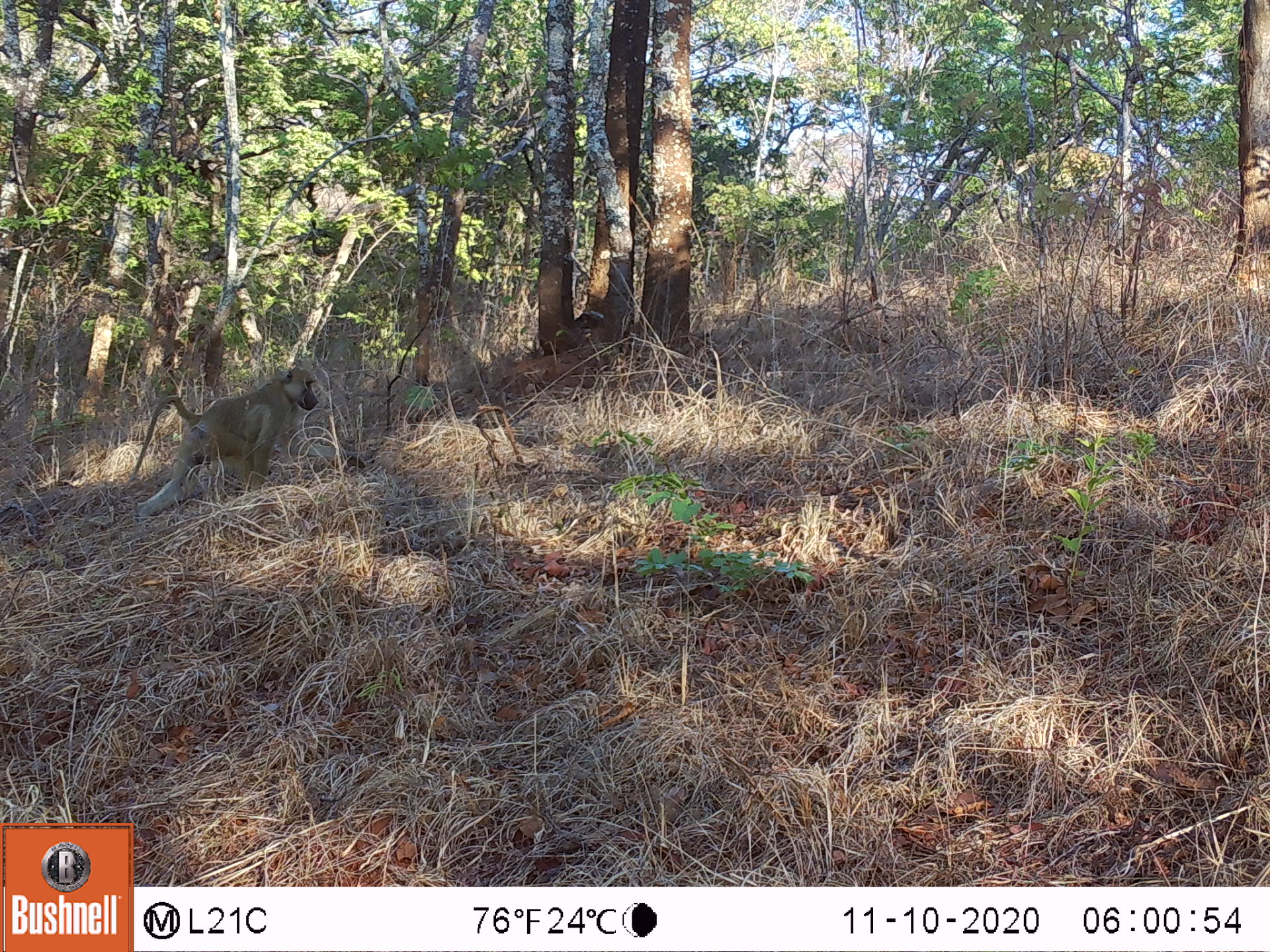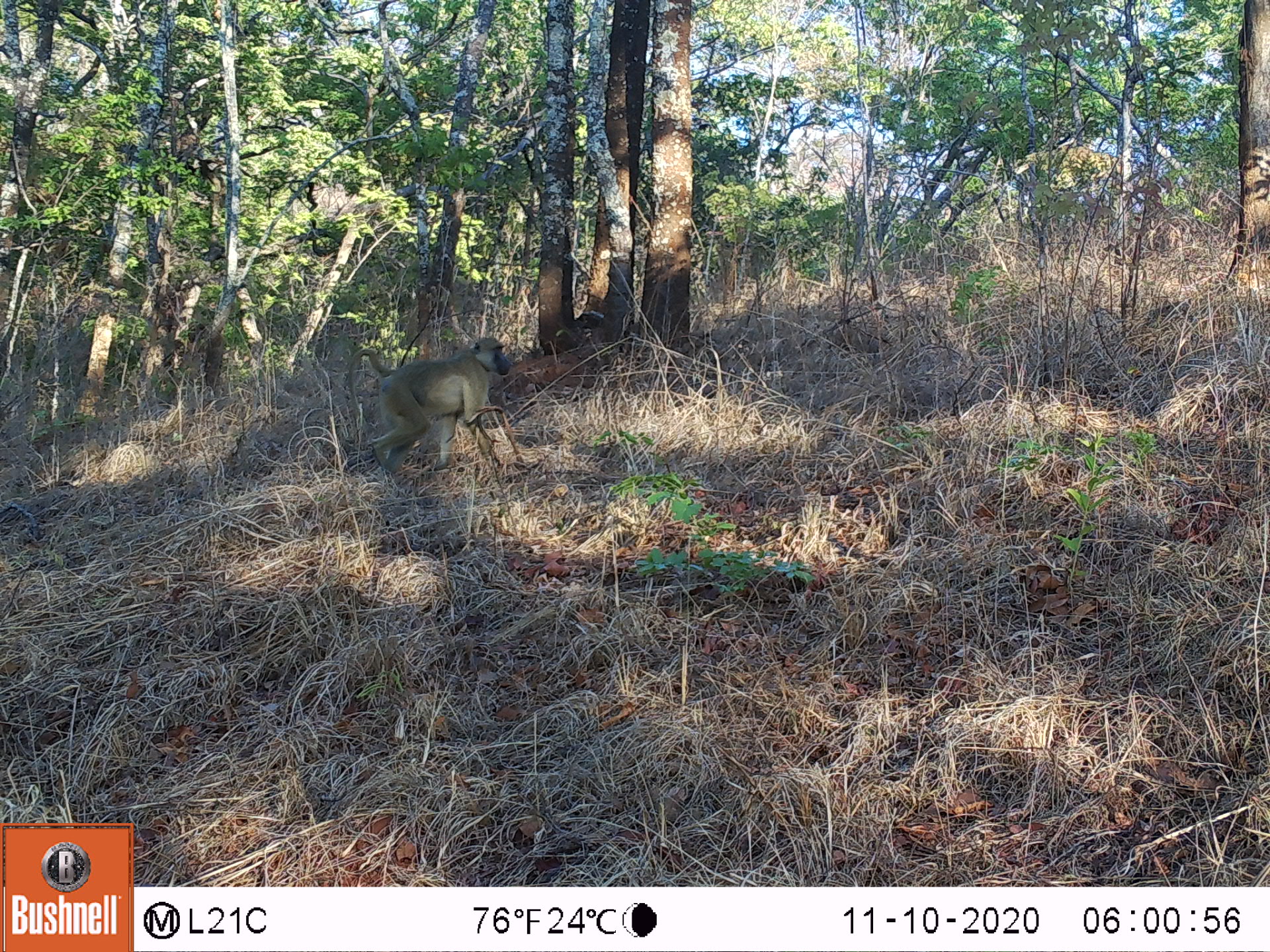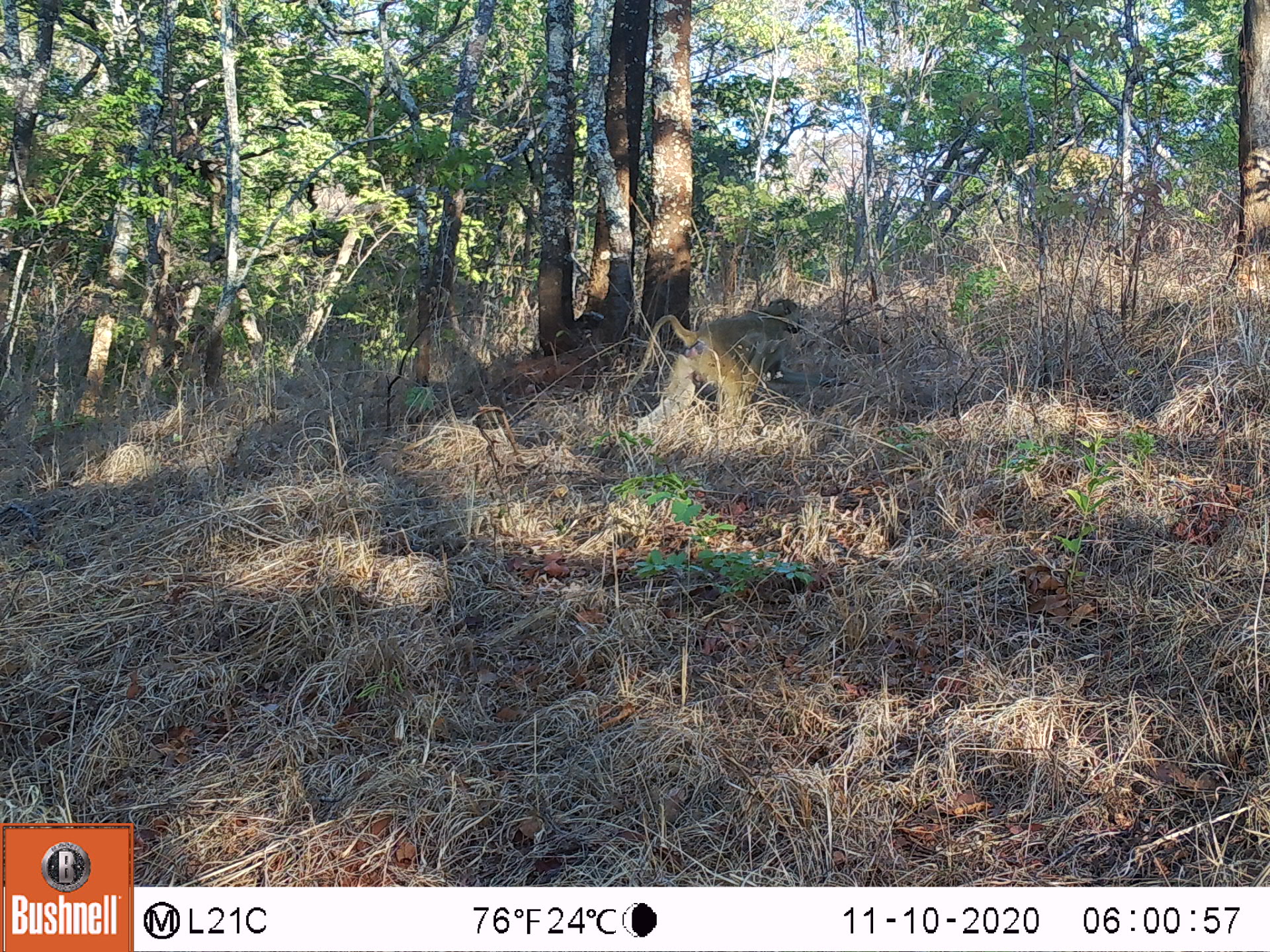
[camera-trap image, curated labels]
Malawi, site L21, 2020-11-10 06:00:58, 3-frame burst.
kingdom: Animalia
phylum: Chordata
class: Mammalia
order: Primates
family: Cercopithecidae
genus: Papio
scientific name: Papio cynocephalus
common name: yellow baboon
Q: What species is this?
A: Yellow baboon (Papio cynocephalus).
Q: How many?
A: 1.